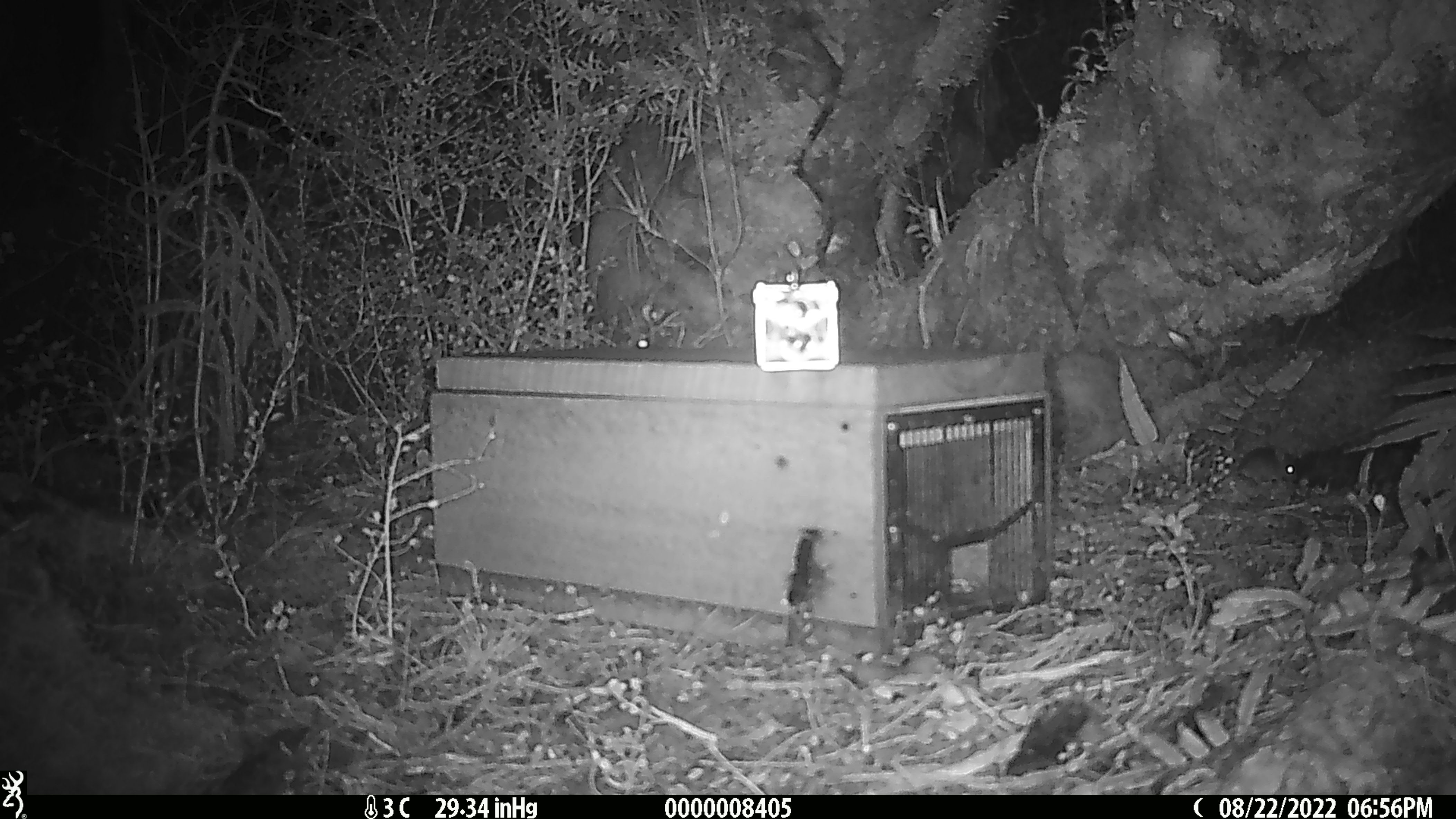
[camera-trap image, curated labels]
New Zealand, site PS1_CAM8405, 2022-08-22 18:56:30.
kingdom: Animalia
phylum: Chordata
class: Mammalia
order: Rodentia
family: Muridae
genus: Mus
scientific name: Mus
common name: mouse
Mouse (Mus).